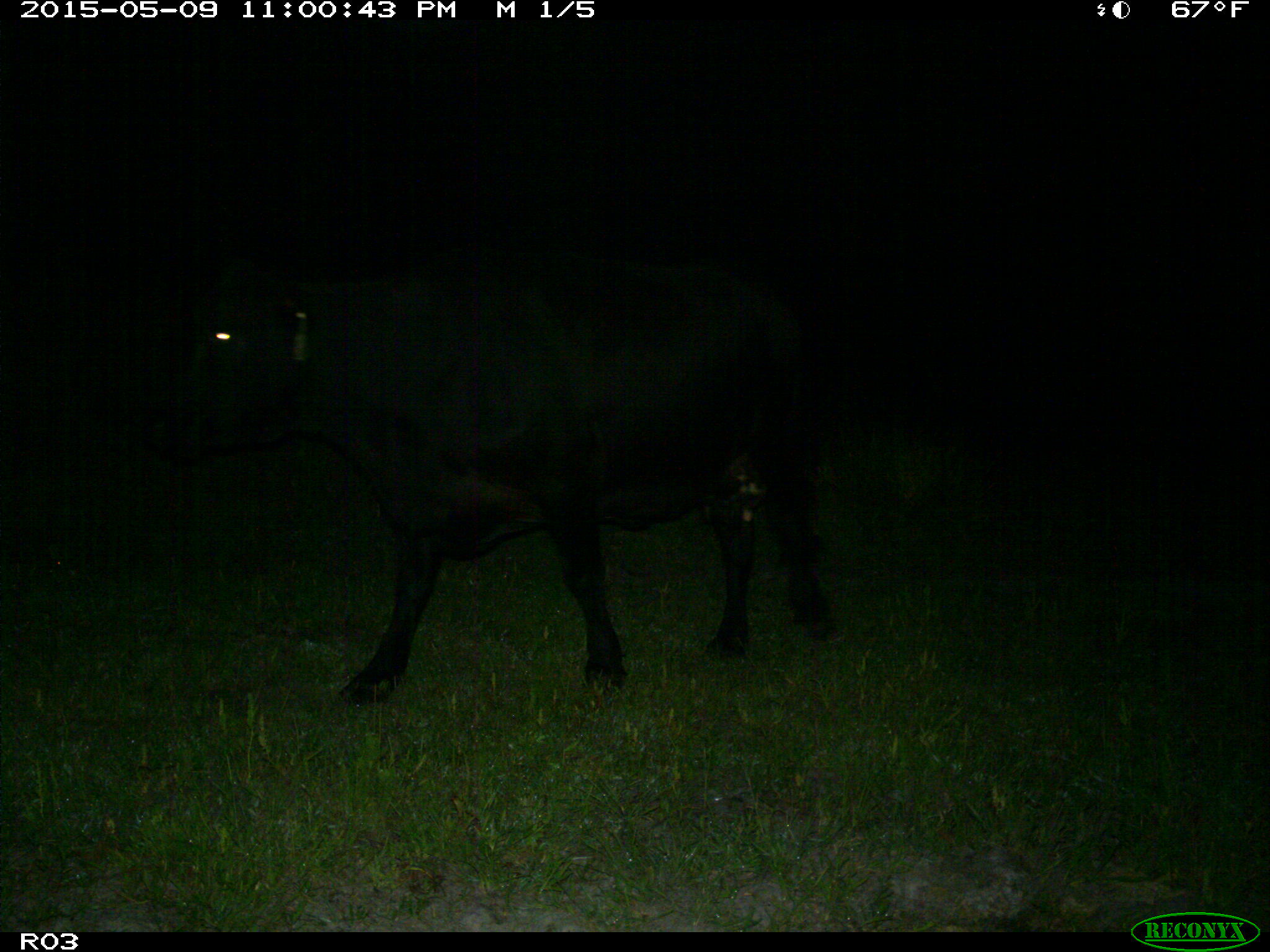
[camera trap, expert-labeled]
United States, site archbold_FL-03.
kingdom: Animalia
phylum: Chordata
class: Mammalia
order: Artiodactyla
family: Bovidae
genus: Bos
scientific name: Bos taurus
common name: domestic cow